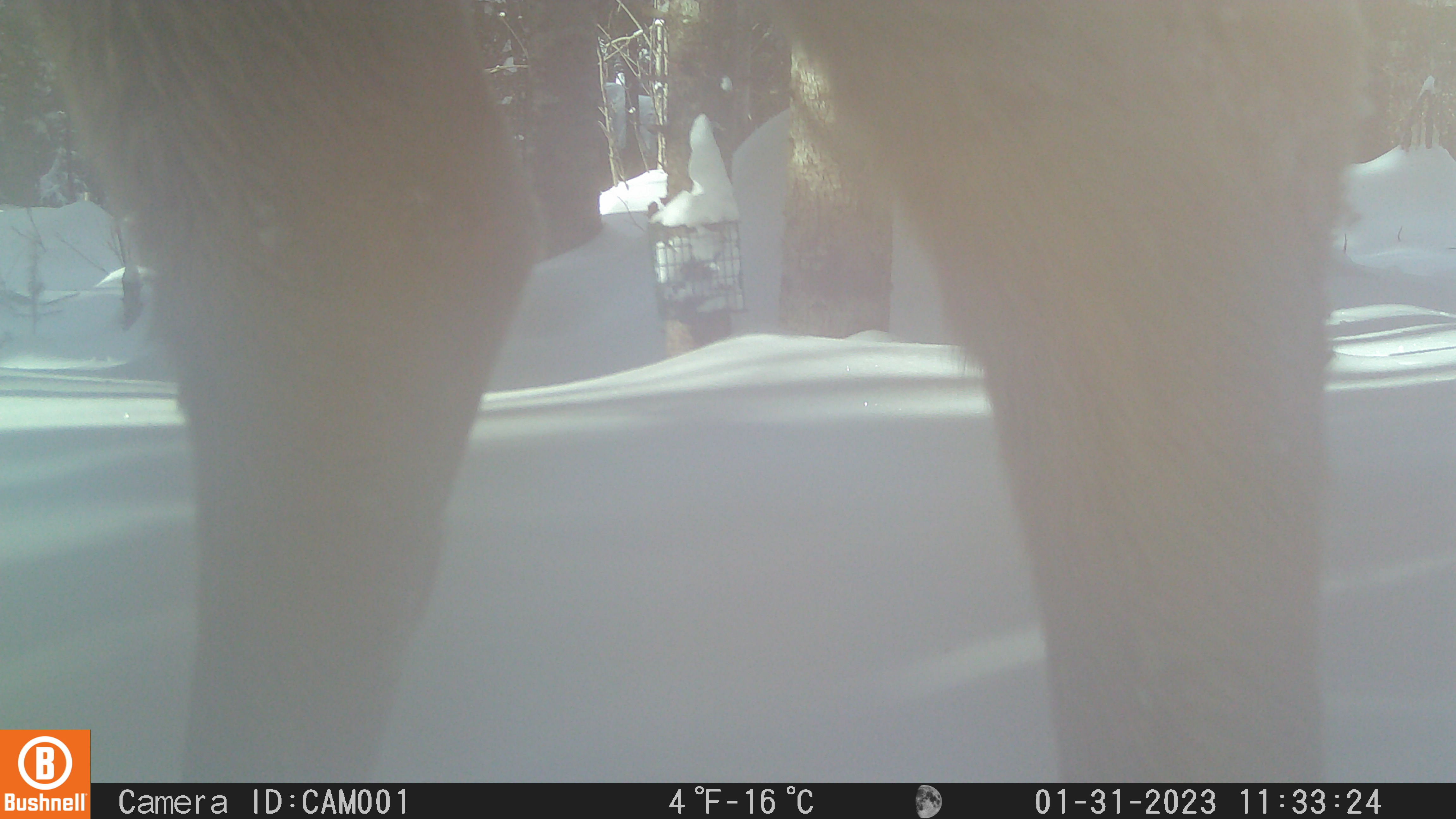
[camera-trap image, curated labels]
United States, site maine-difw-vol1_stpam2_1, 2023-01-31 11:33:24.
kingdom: Animalia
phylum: Chordata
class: Mammalia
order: Artiodactyla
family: Cervidae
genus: Alces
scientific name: Alces alces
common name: moose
Moose (Alces alces).